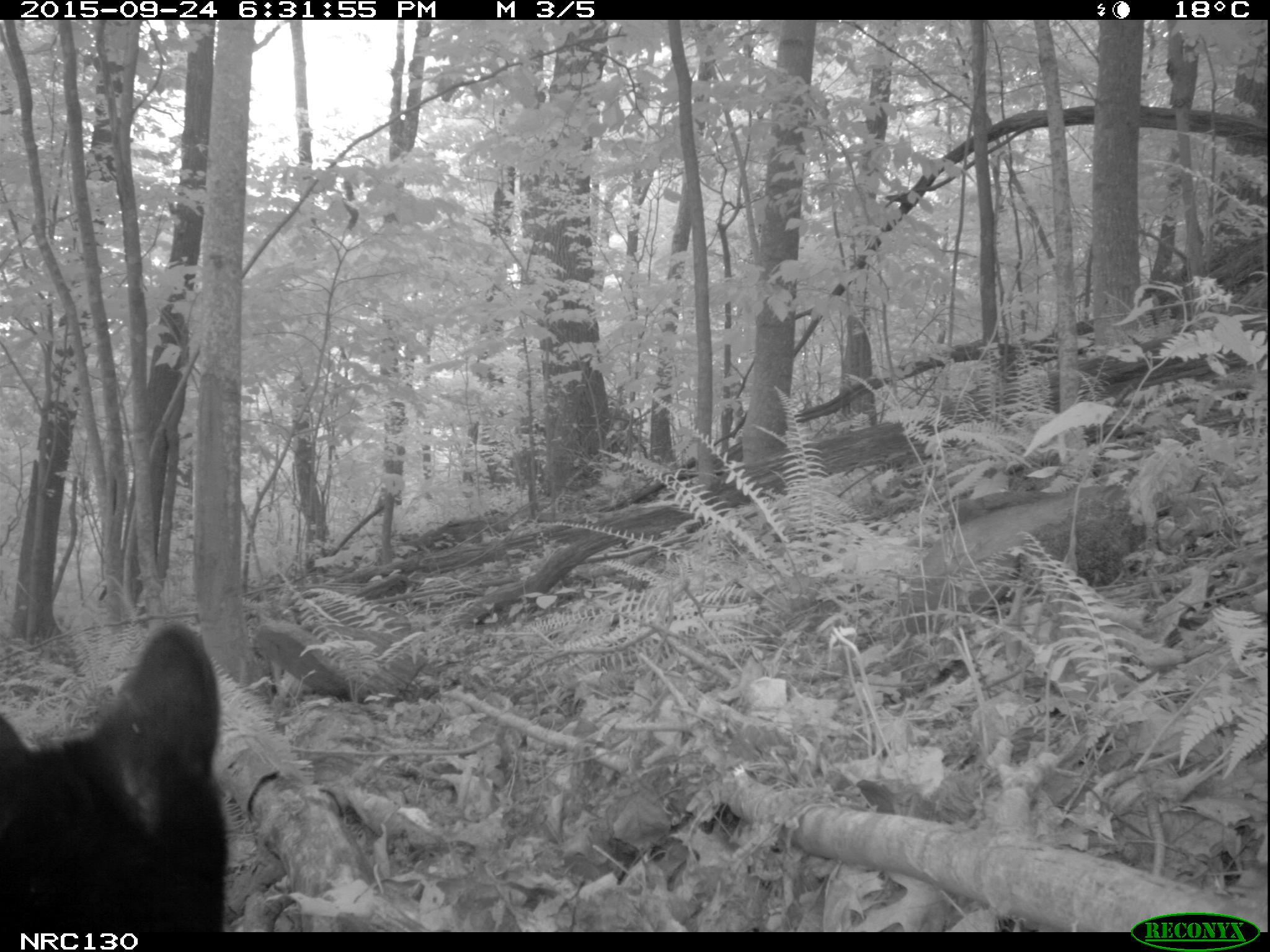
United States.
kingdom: Animalia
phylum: Chordata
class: Mammalia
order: Carnivora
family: Ursidae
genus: Ursus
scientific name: Ursus americanus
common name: american black bear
American Black Bear (Ursus americanus).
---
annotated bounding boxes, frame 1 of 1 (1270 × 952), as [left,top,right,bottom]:
American Black Bear: [1,619,235,939]